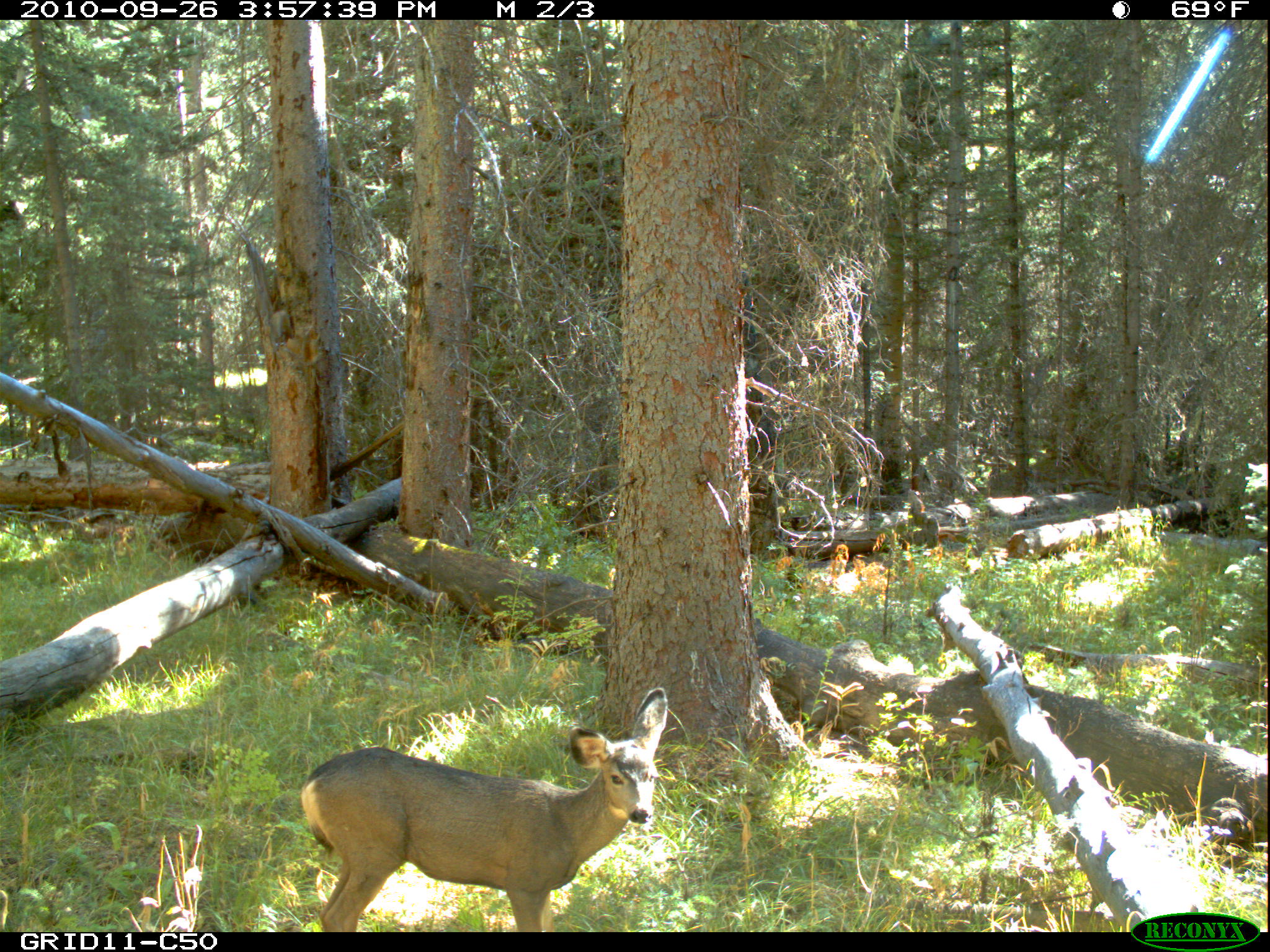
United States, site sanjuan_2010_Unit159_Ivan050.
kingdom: Animalia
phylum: Chordata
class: Mammalia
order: Artiodactyla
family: Cervidae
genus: Odocoileus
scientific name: Odocoileus hemionus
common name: mule deer